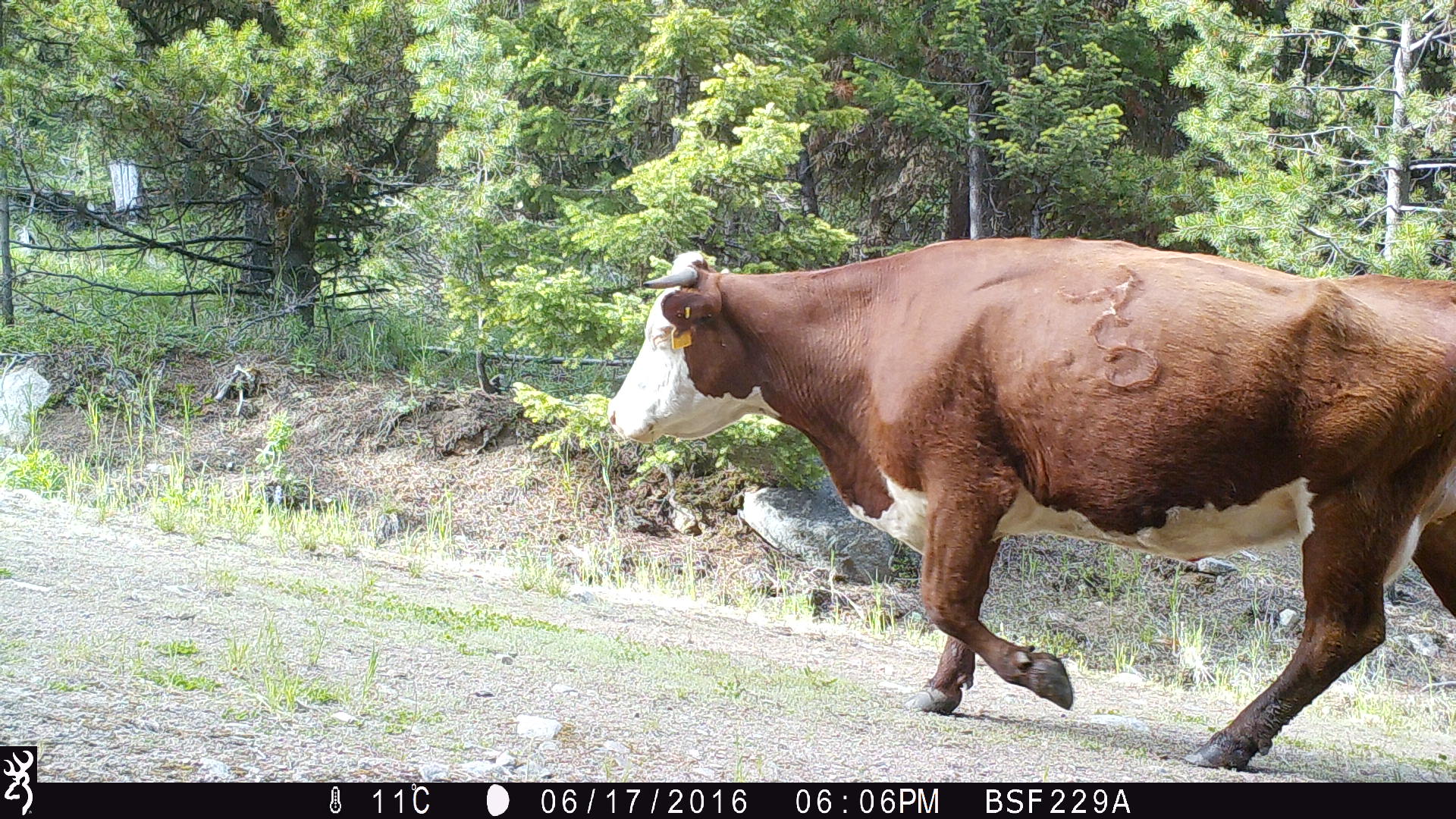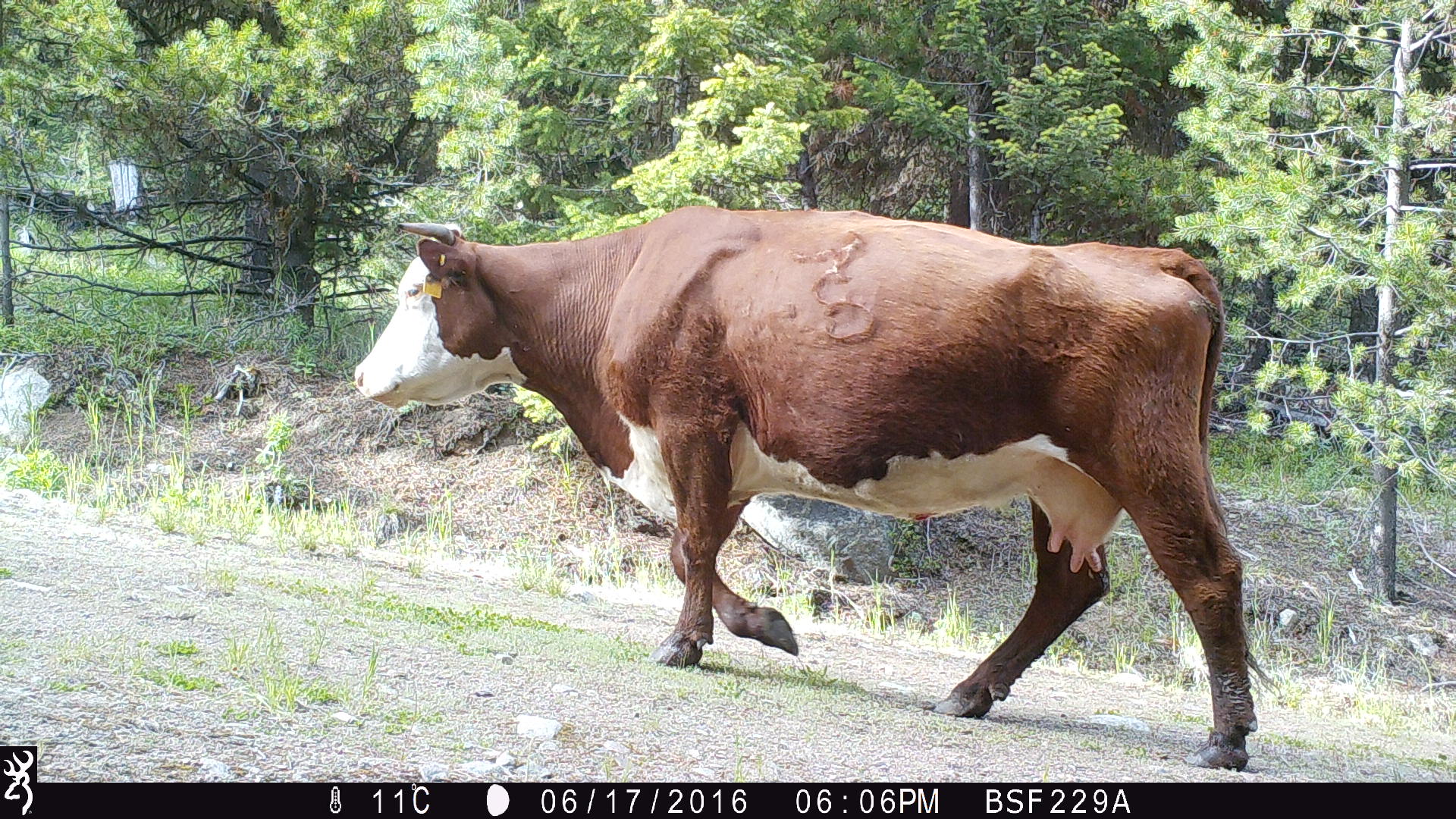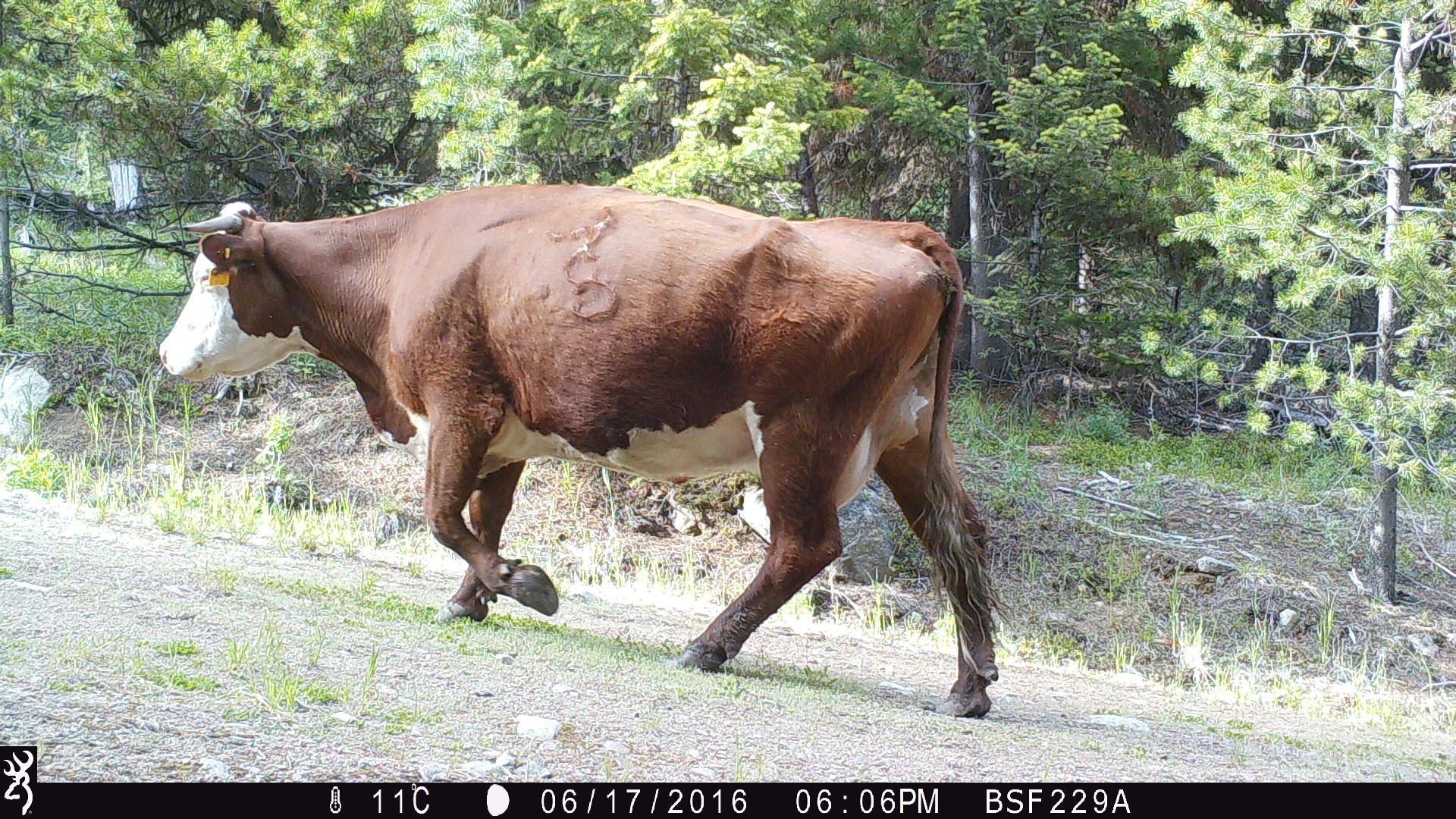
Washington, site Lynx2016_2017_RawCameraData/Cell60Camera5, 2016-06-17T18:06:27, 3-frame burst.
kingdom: Animalia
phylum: Chordata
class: Mammalia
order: Artiodactyla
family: Bovidae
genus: Bos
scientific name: Bos taurus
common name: domestic cattle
Domestic cattle (Bos taurus). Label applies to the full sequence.